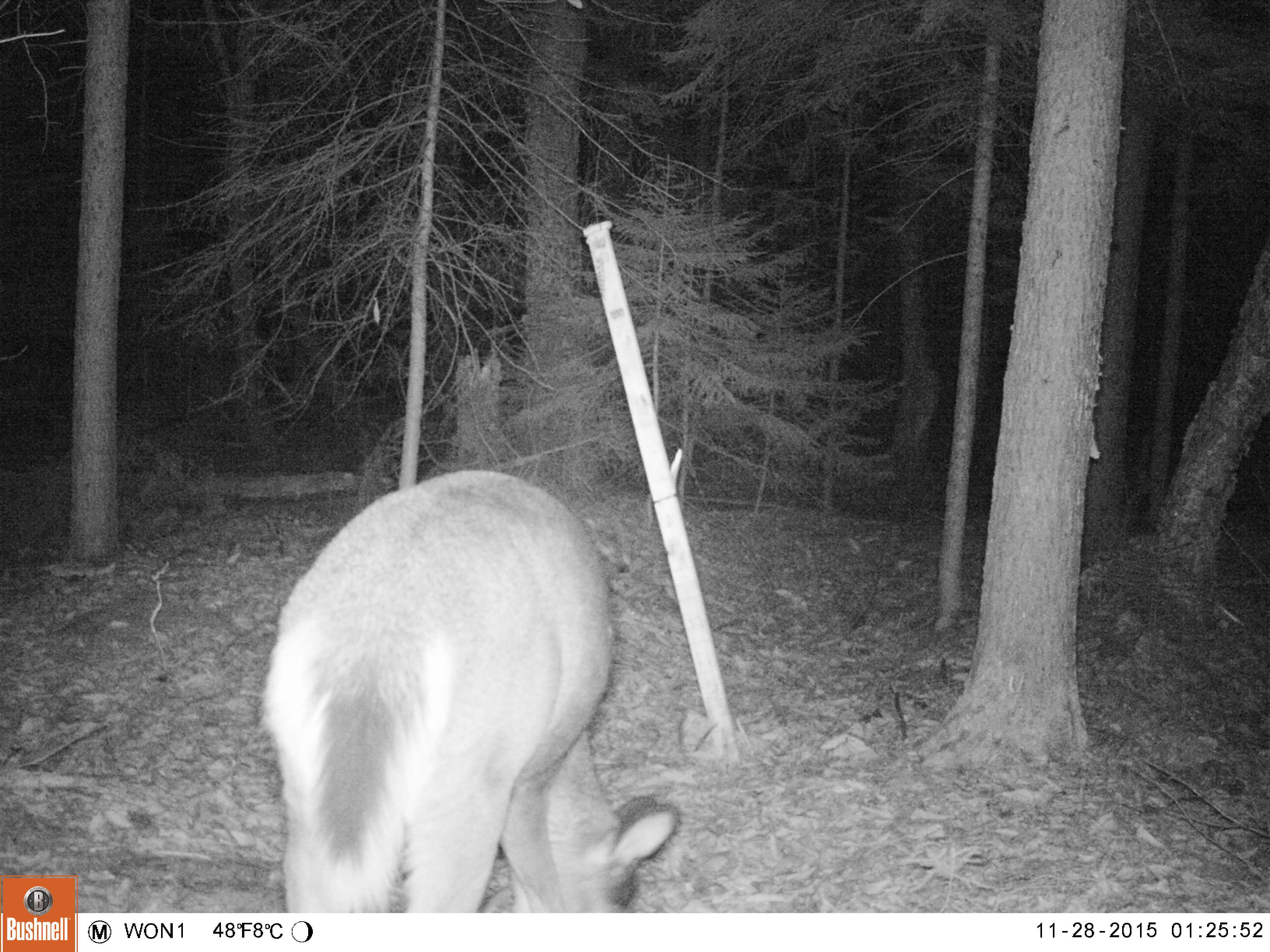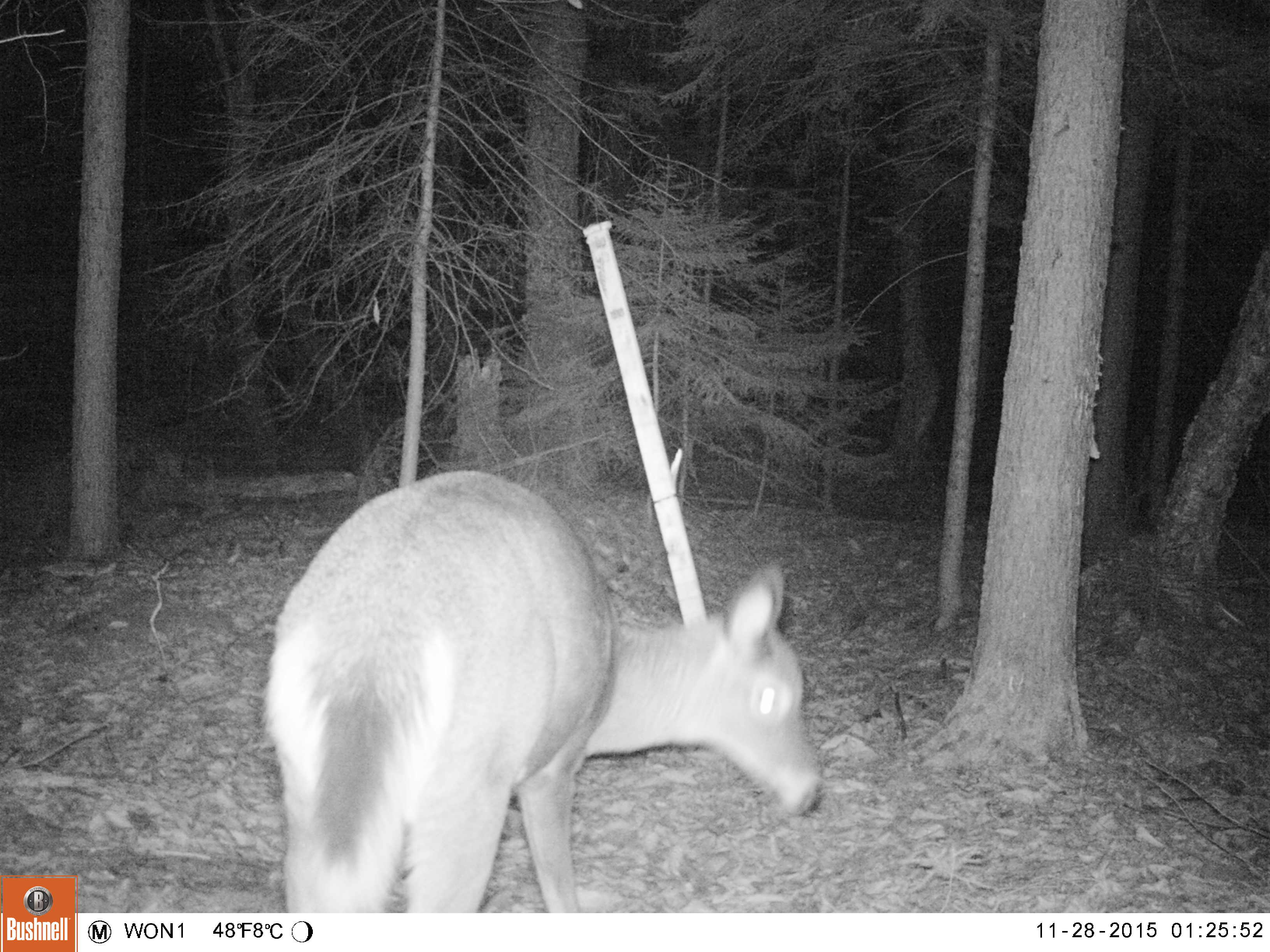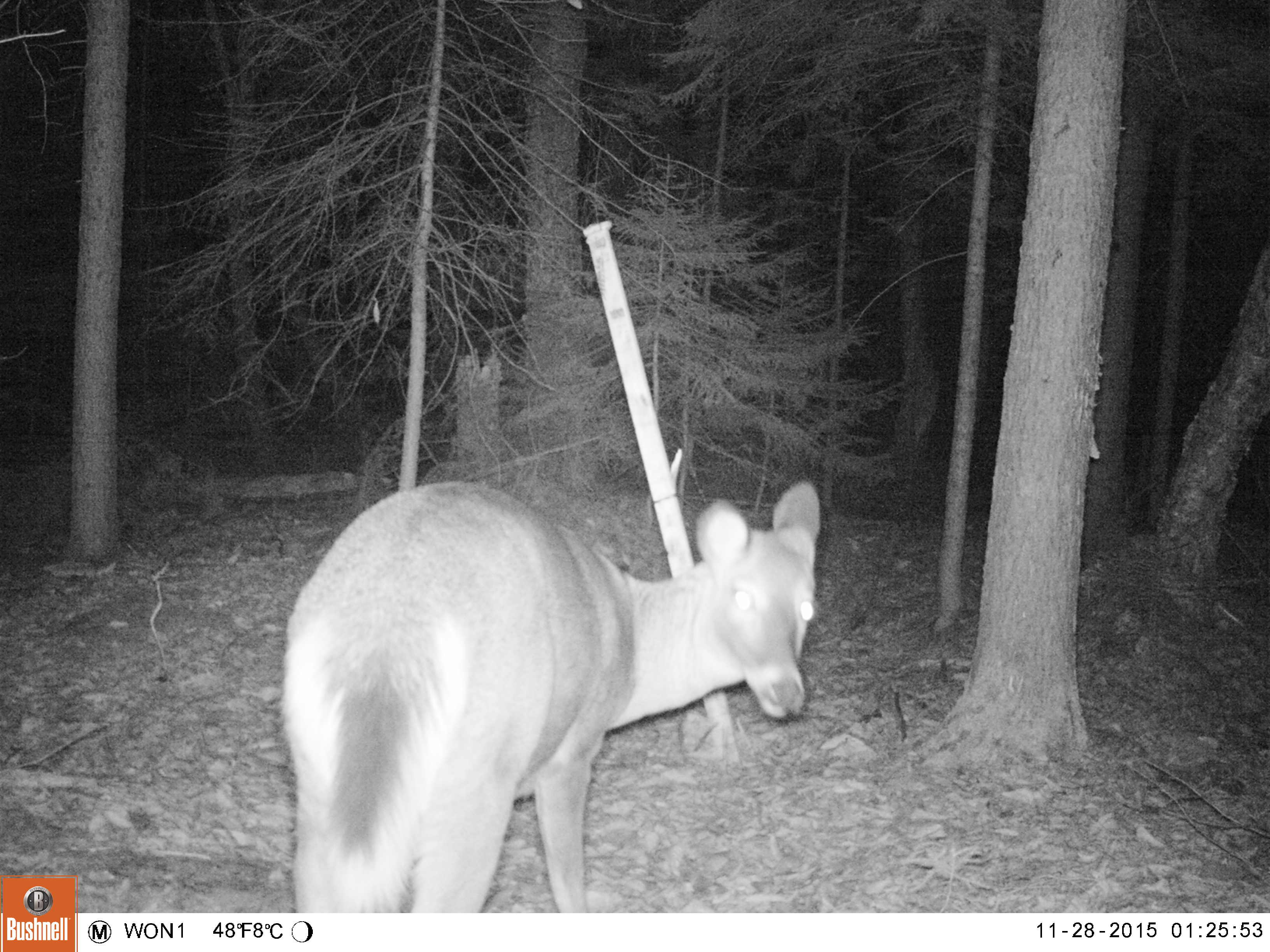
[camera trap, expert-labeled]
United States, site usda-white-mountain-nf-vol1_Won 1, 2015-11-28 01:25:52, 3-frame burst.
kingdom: Animalia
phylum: Chordata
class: Mammalia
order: Artiodactyla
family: Cervidae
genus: Odocoileus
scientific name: Odocoileus virginianus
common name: white-tailed deer